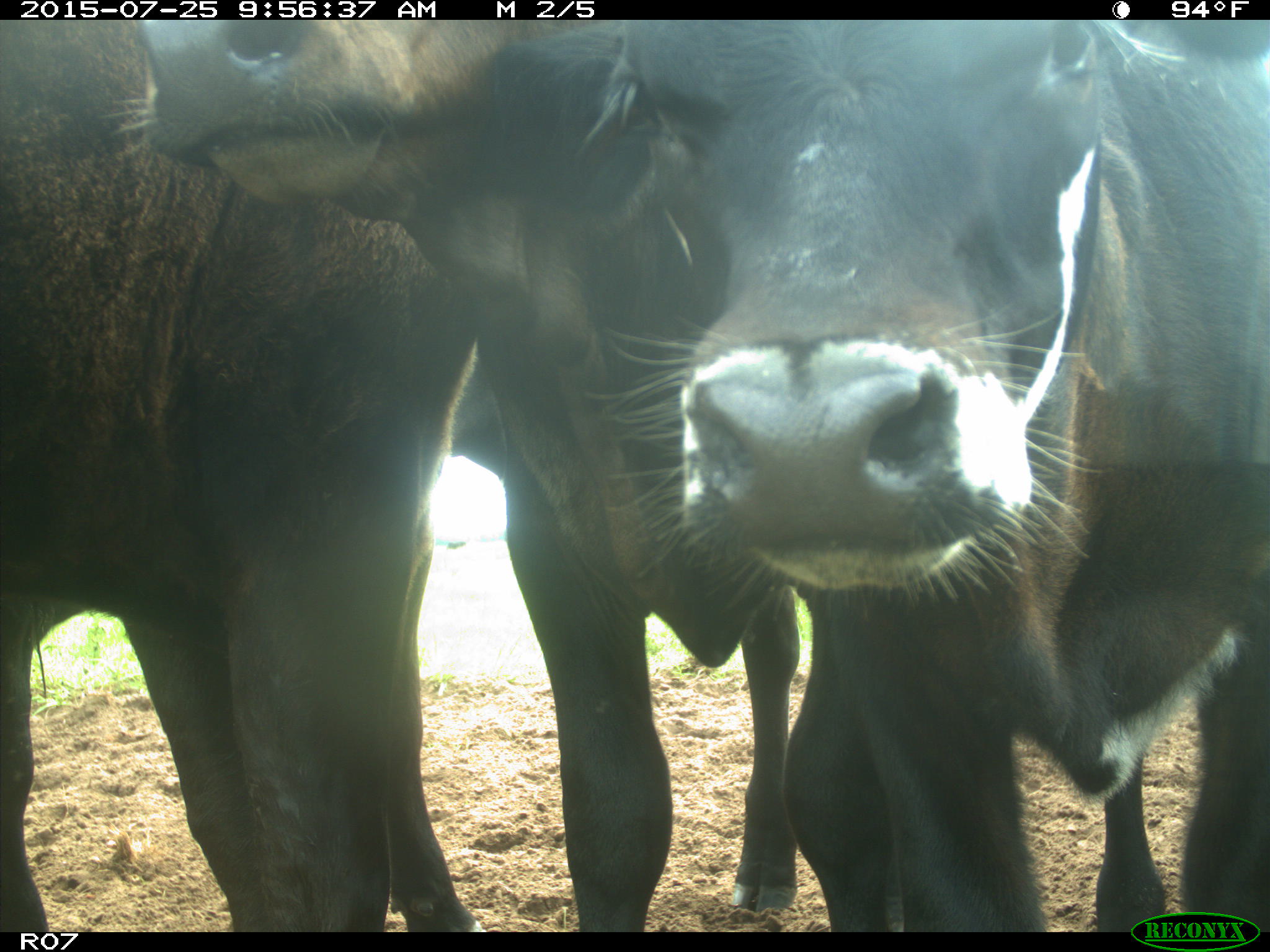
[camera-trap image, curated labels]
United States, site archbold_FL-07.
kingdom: Animalia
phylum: Chordata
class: Mammalia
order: Artiodactyla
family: Bovidae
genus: Bos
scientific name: Bos taurus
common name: domestic cow